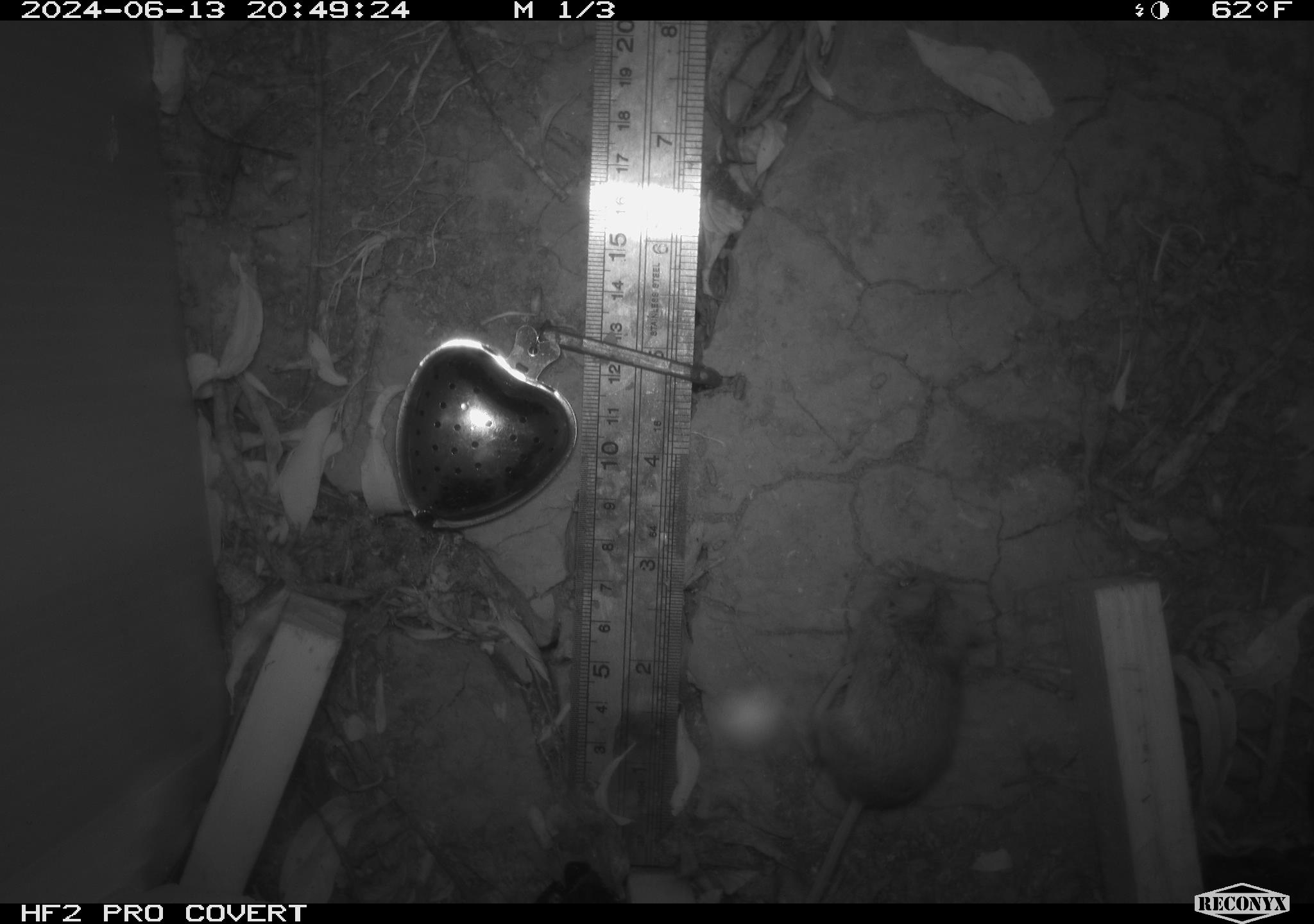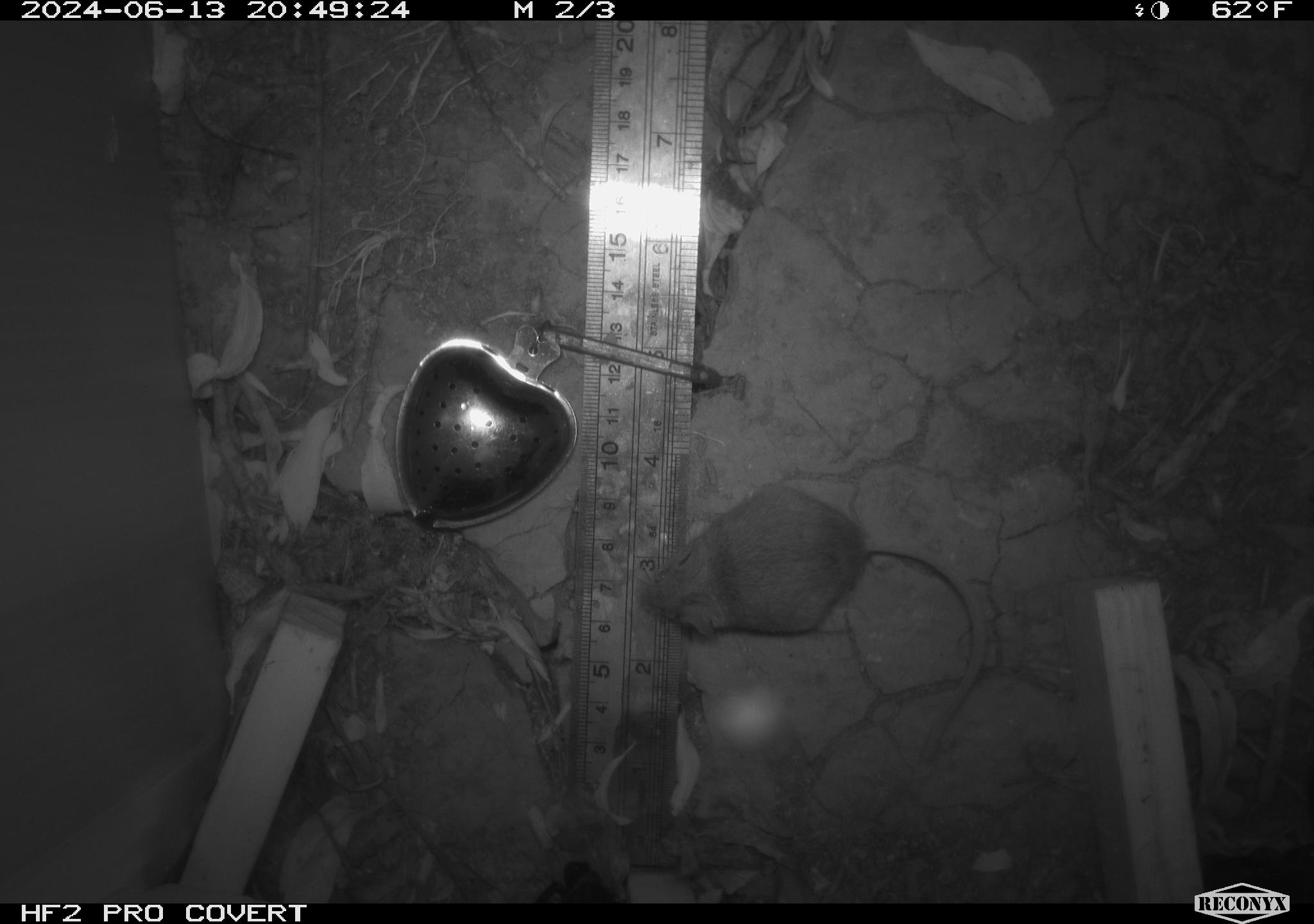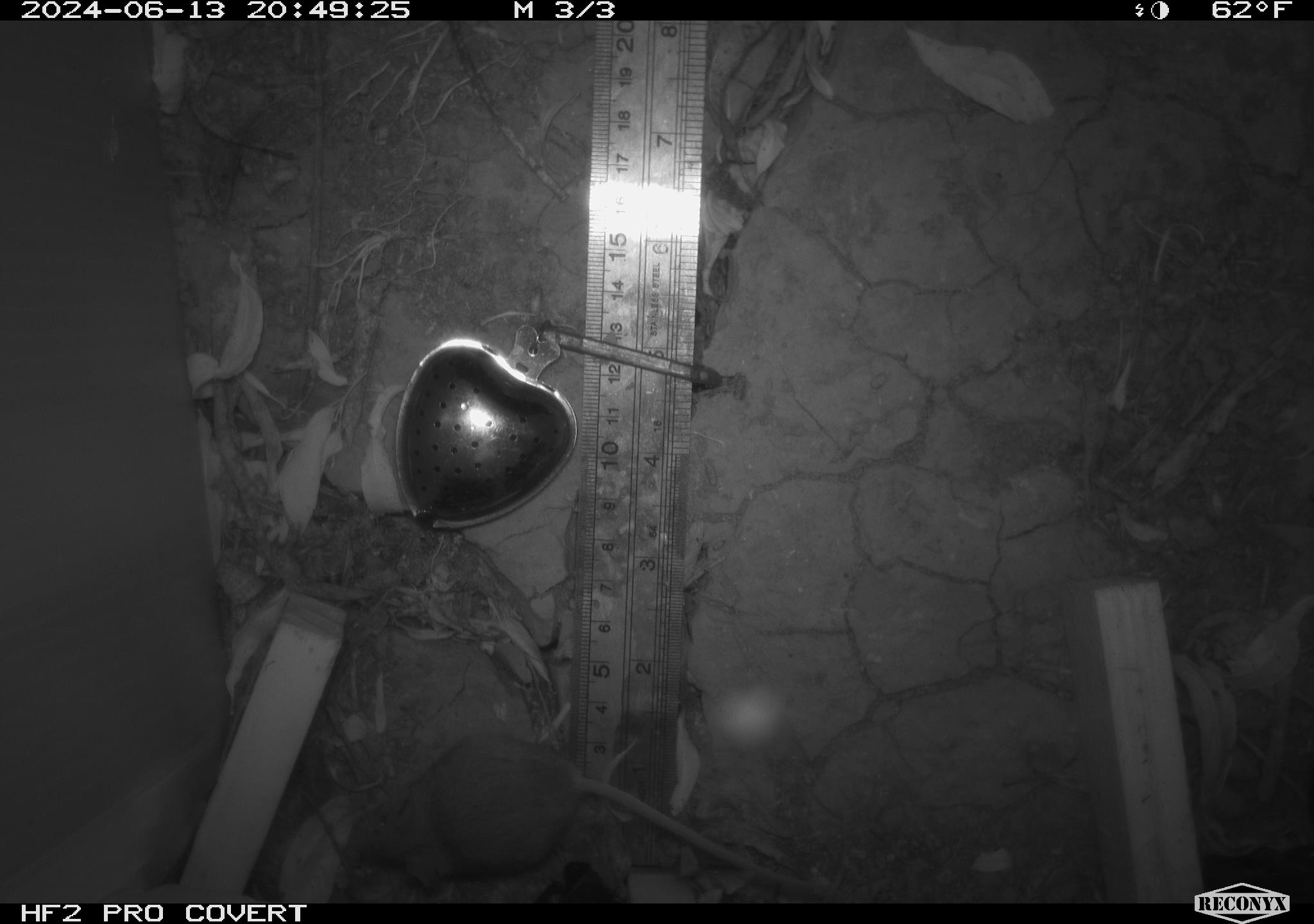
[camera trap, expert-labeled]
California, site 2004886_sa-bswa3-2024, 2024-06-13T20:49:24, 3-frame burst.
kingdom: Animalia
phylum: Chordata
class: Mammalia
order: Eulipotyphla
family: Soricidae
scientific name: Soricidae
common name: shrews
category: soricidae family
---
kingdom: Animalia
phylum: Chordata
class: Mammalia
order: Rodentia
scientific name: Rodentia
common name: mouse species